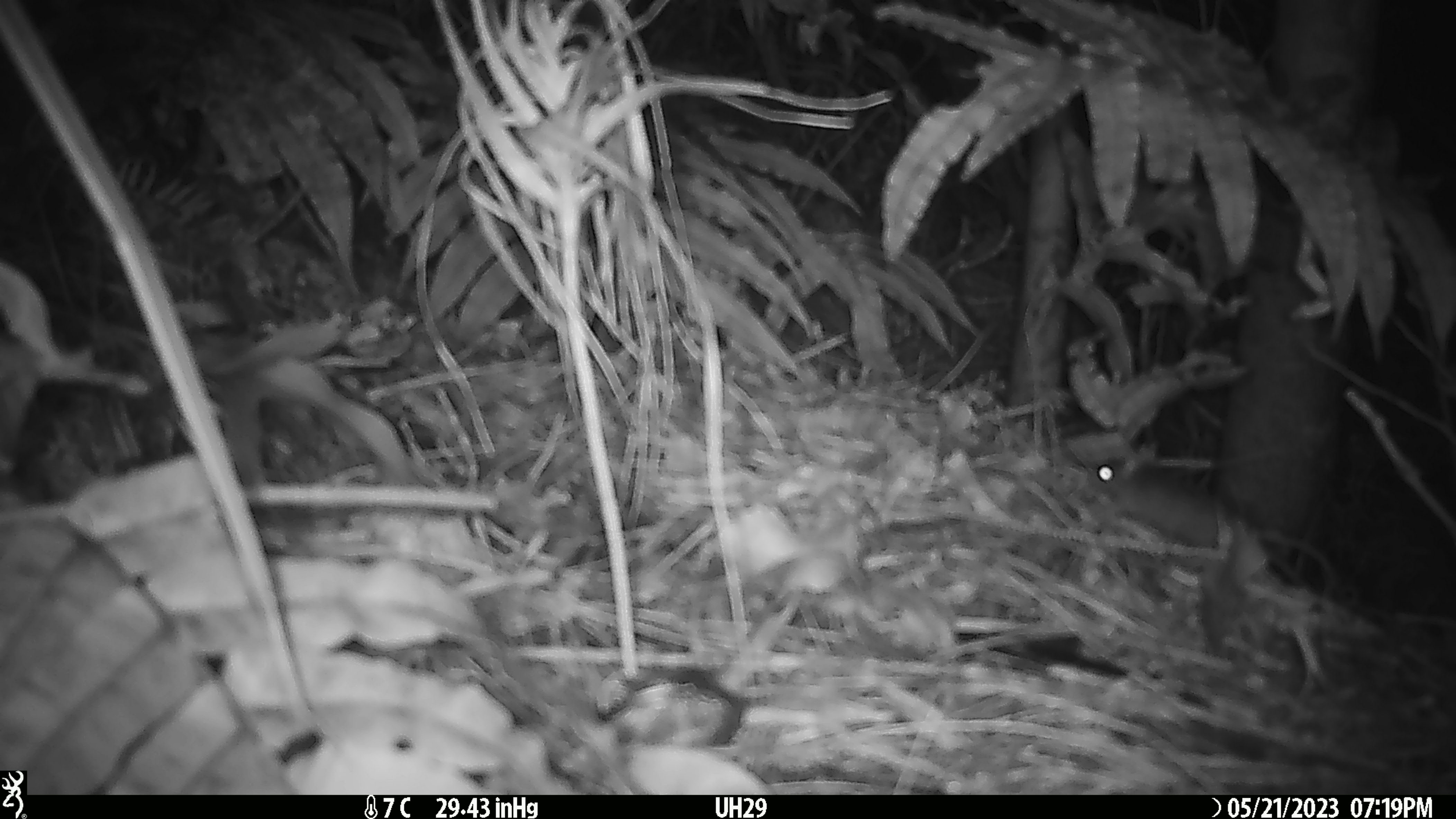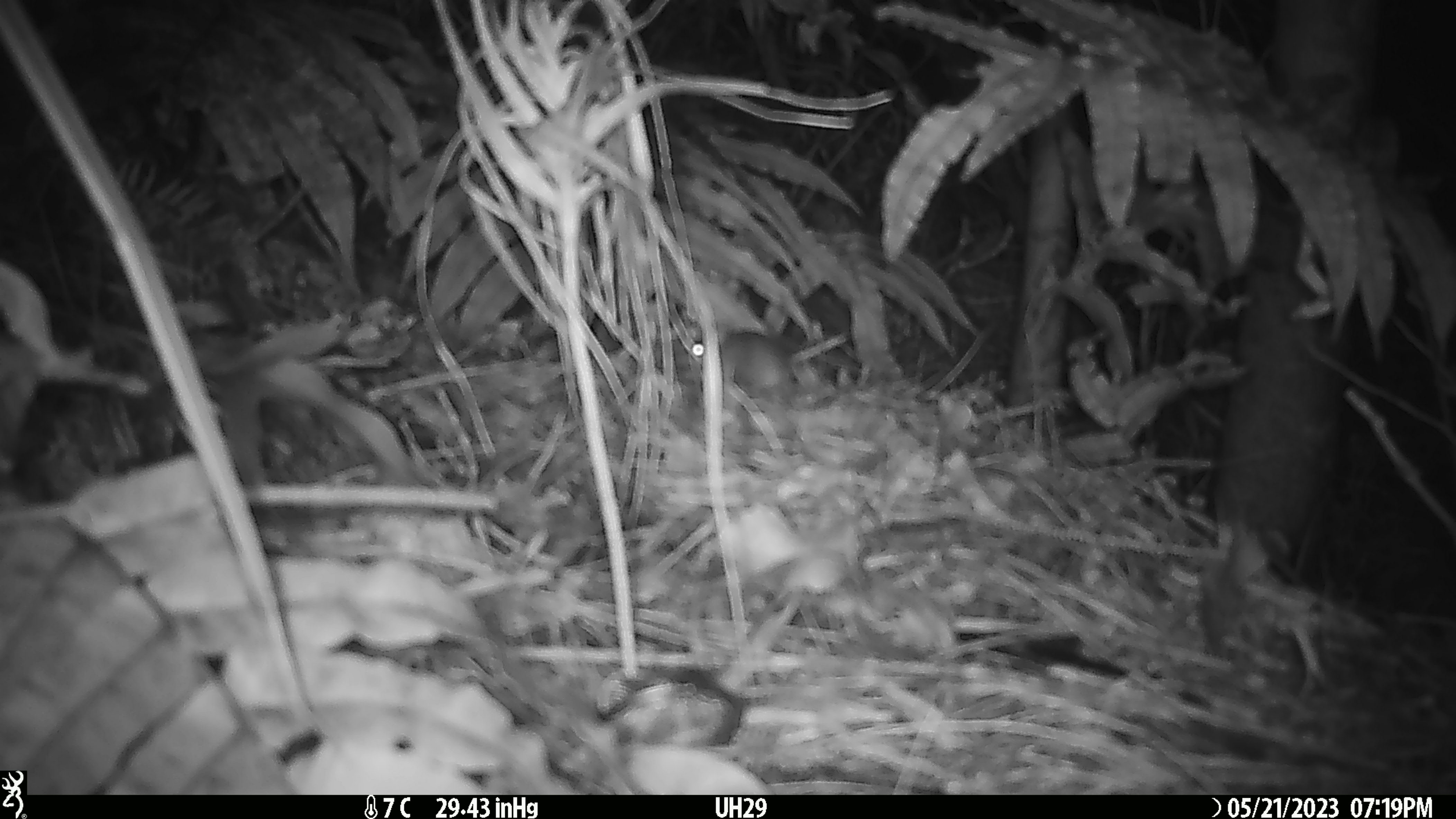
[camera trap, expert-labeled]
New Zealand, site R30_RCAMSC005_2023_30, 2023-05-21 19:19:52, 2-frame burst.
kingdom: Animalia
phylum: Chordata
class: Mammalia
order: Rodentia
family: Muridae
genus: Mus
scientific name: Mus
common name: mouse